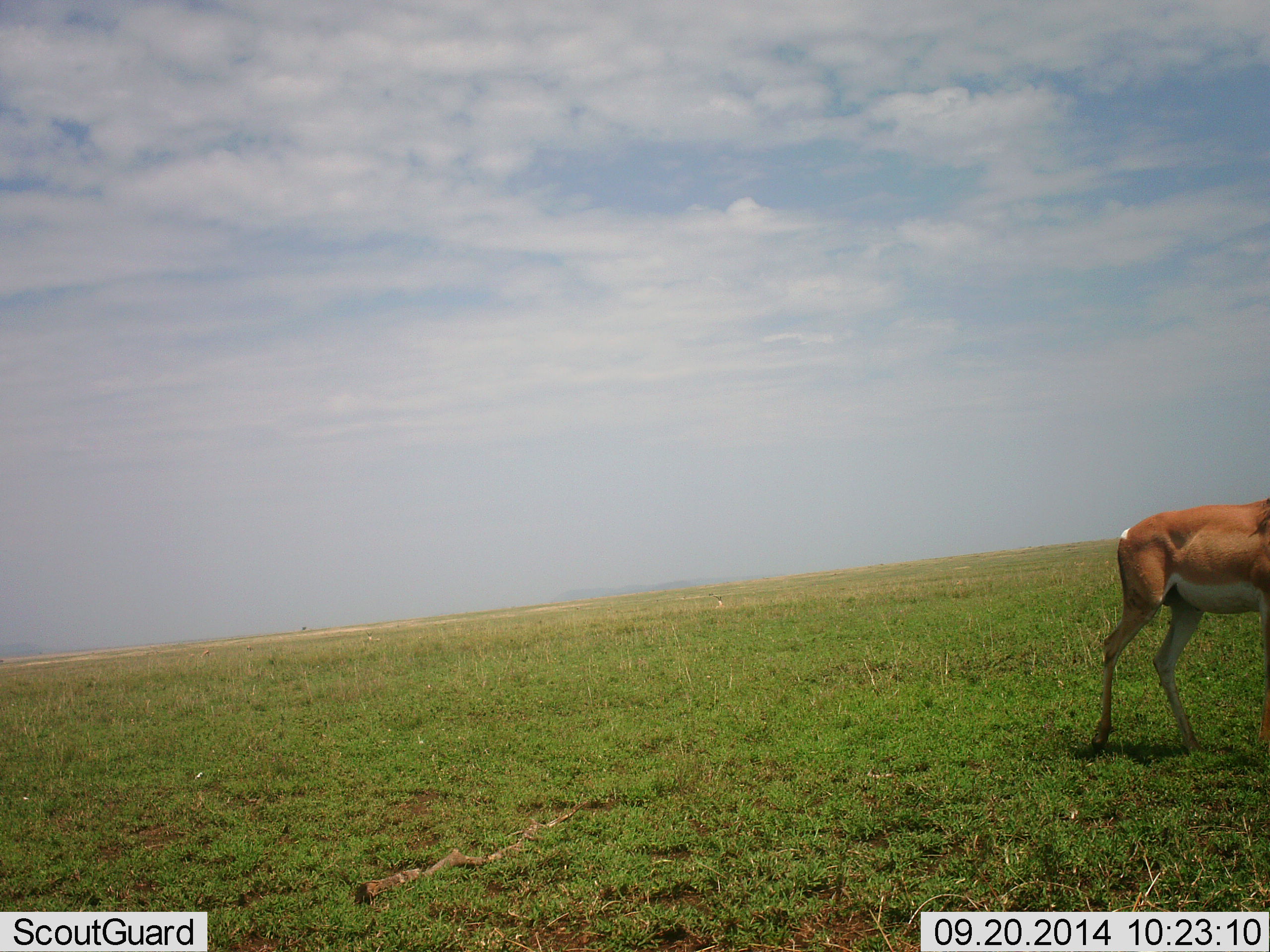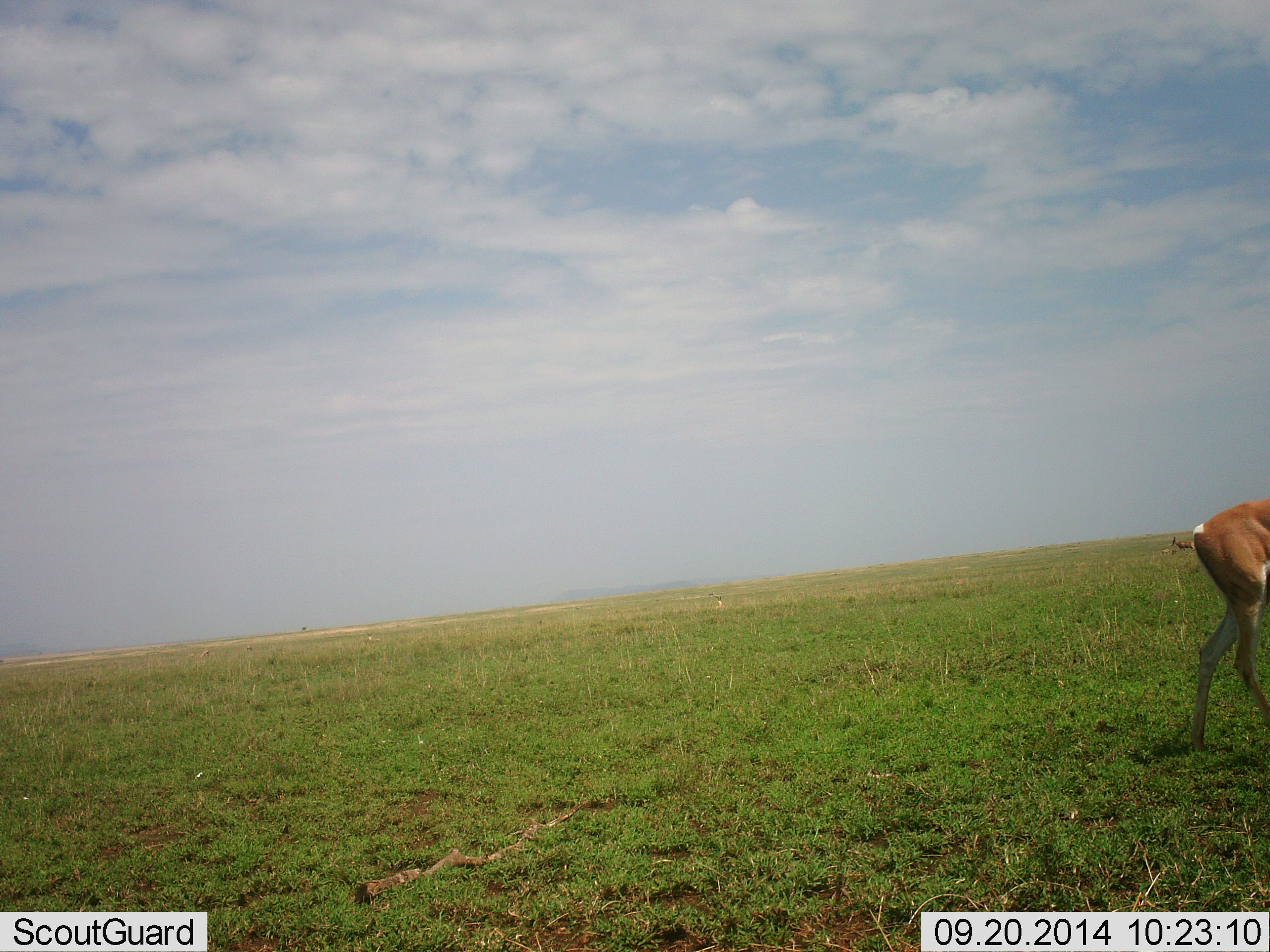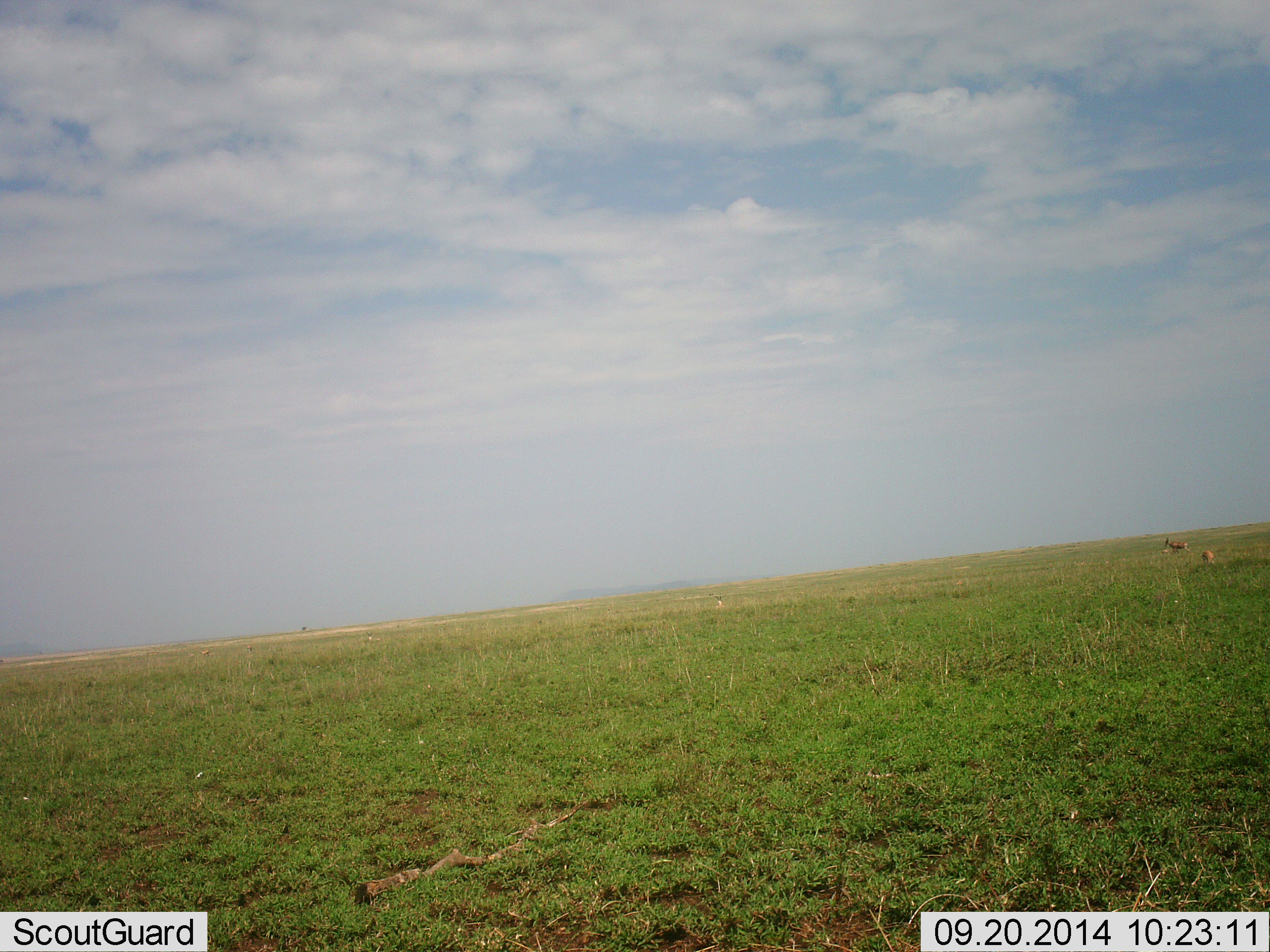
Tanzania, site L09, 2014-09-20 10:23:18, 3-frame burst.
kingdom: Animalia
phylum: Chordata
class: Mammalia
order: Artiodactyla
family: Bovidae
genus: Nanger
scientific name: Nanger granti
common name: grant's gazelle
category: gazellegrants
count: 2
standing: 20%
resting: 20%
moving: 100%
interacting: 0%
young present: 0%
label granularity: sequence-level